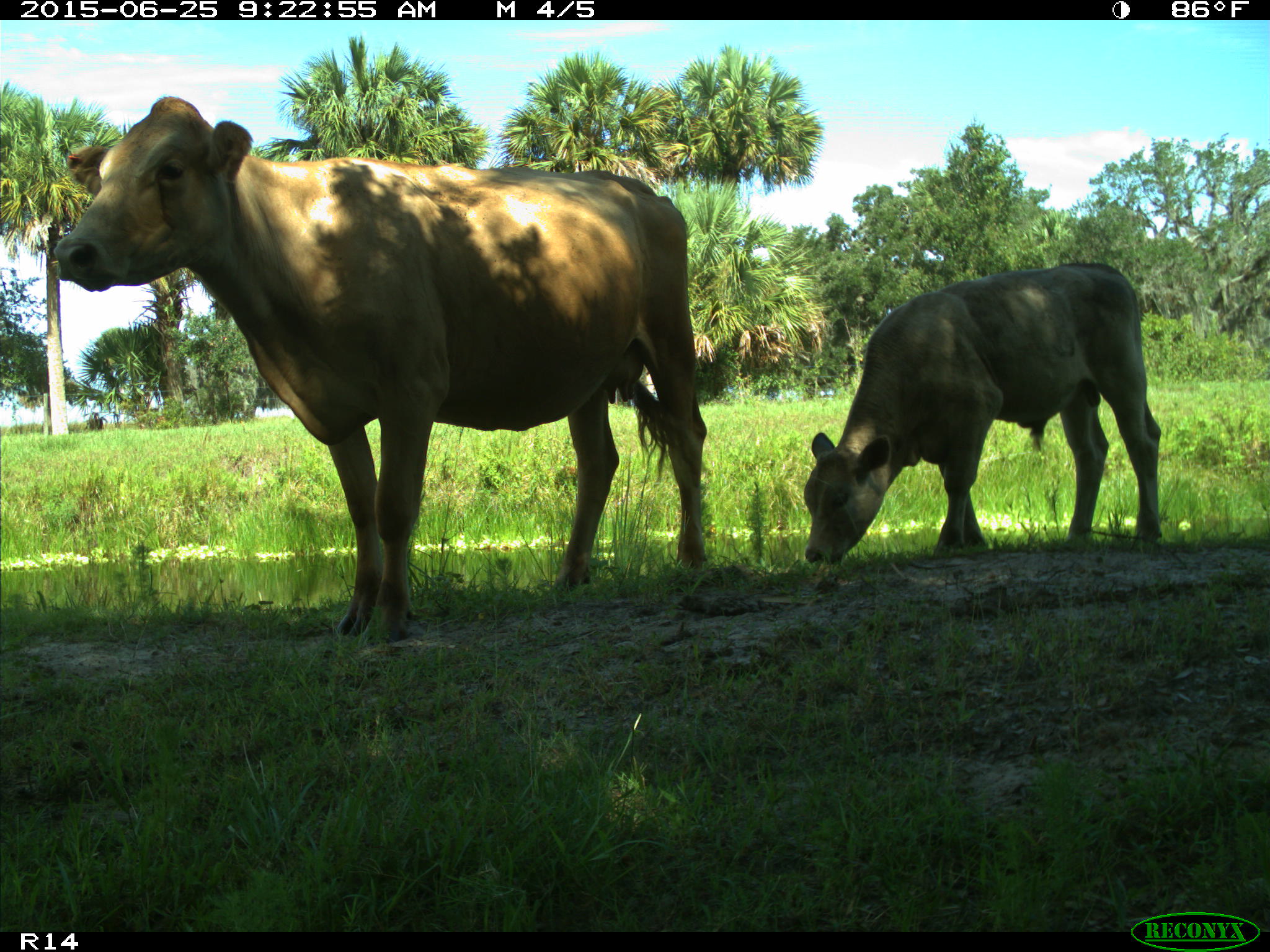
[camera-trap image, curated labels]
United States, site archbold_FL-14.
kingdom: Animalia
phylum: Chordata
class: Mammalia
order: Artiodactyla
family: Bovidae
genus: Bos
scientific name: Bos taurus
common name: domestic cow